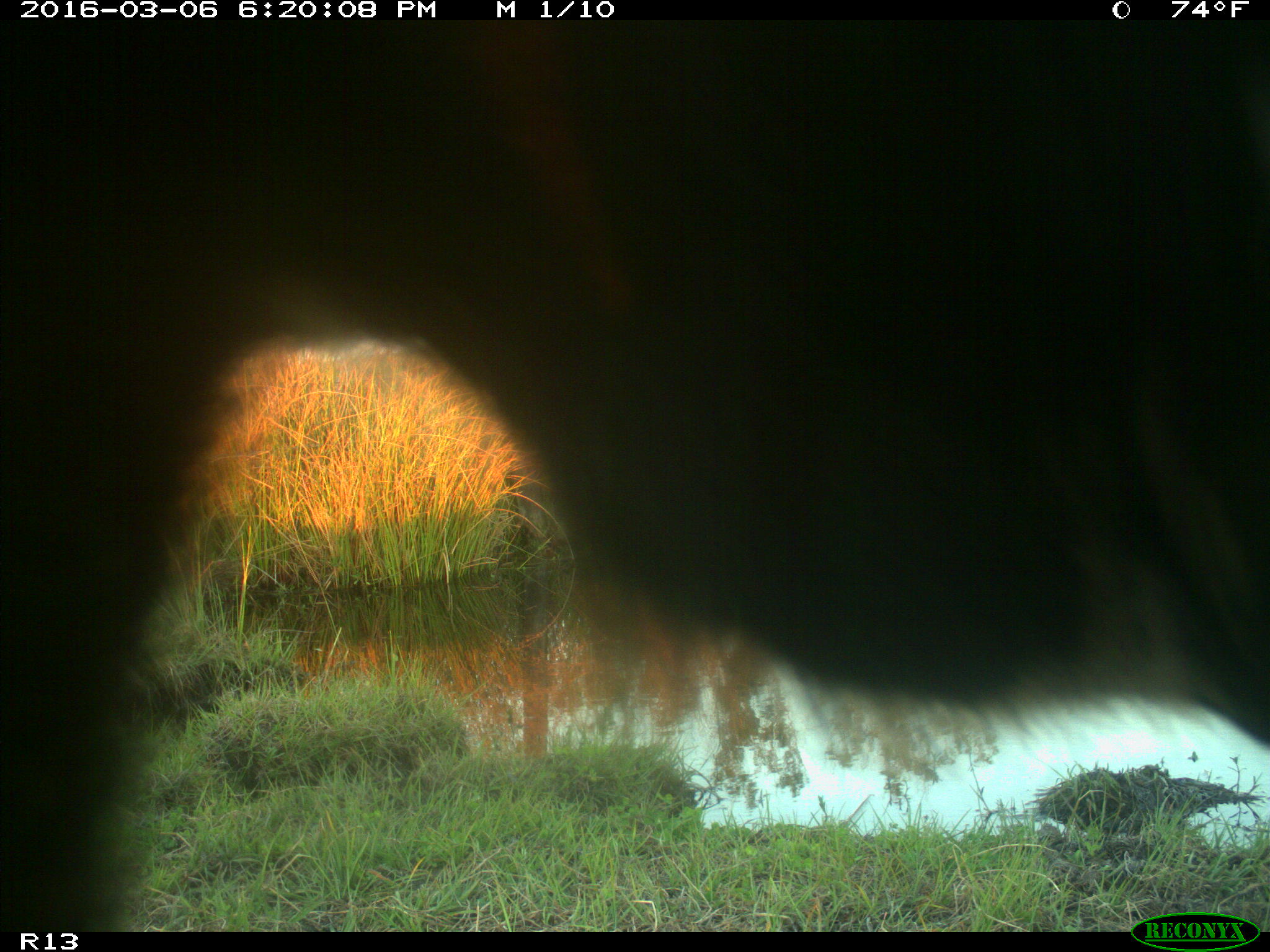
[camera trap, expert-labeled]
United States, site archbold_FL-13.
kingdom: Animalia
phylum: Chordata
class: Mammalia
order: Artiodactyla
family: Bovidae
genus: Bos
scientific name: Bos taurus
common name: domestic cow